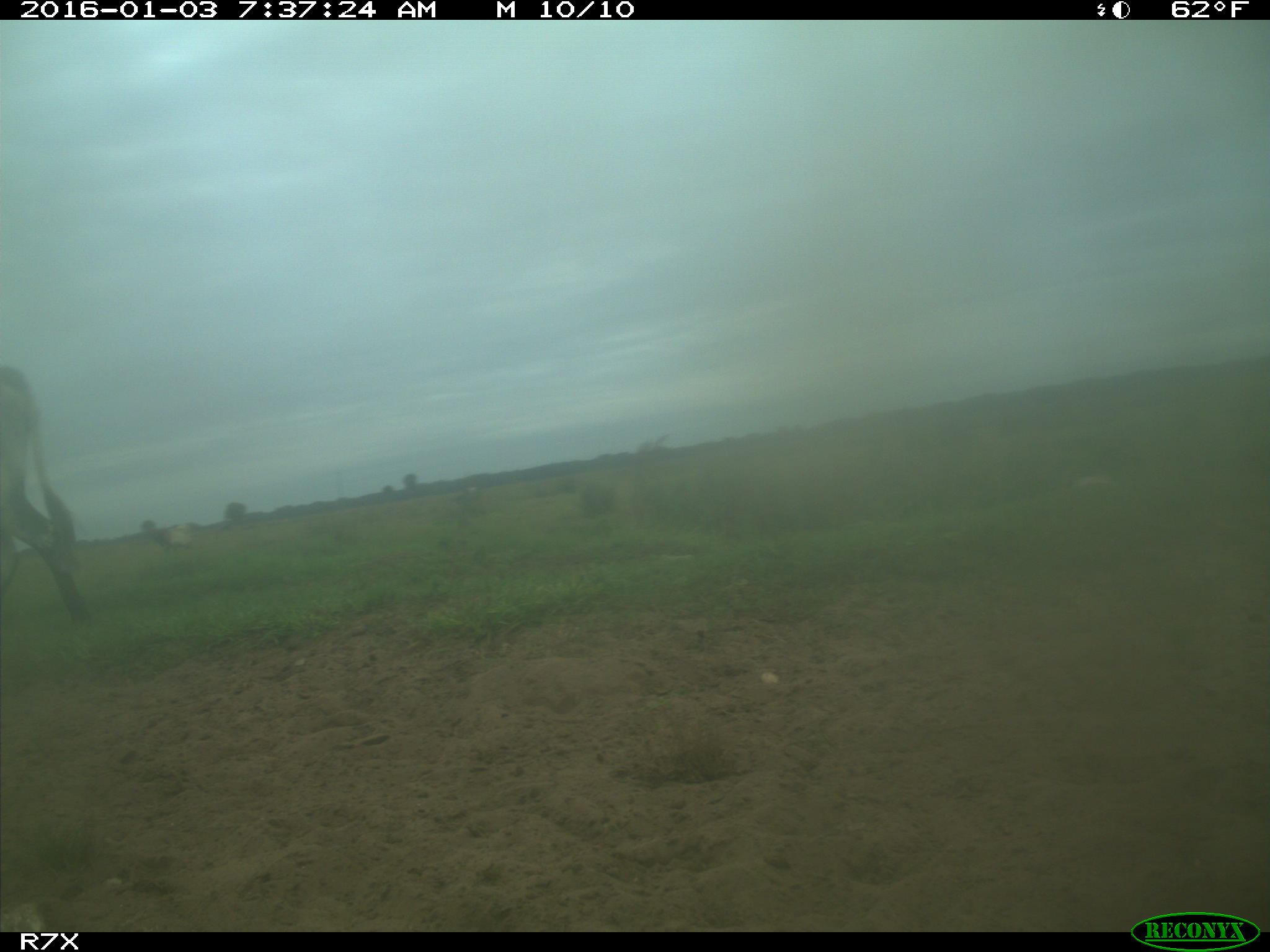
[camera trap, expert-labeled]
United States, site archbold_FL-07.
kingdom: Animalia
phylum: Chordata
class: Mammalia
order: Artiodactyla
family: Bovidae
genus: Bos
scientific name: Bos taurus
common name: domestic cow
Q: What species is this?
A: Bos taurus (domestic cow).